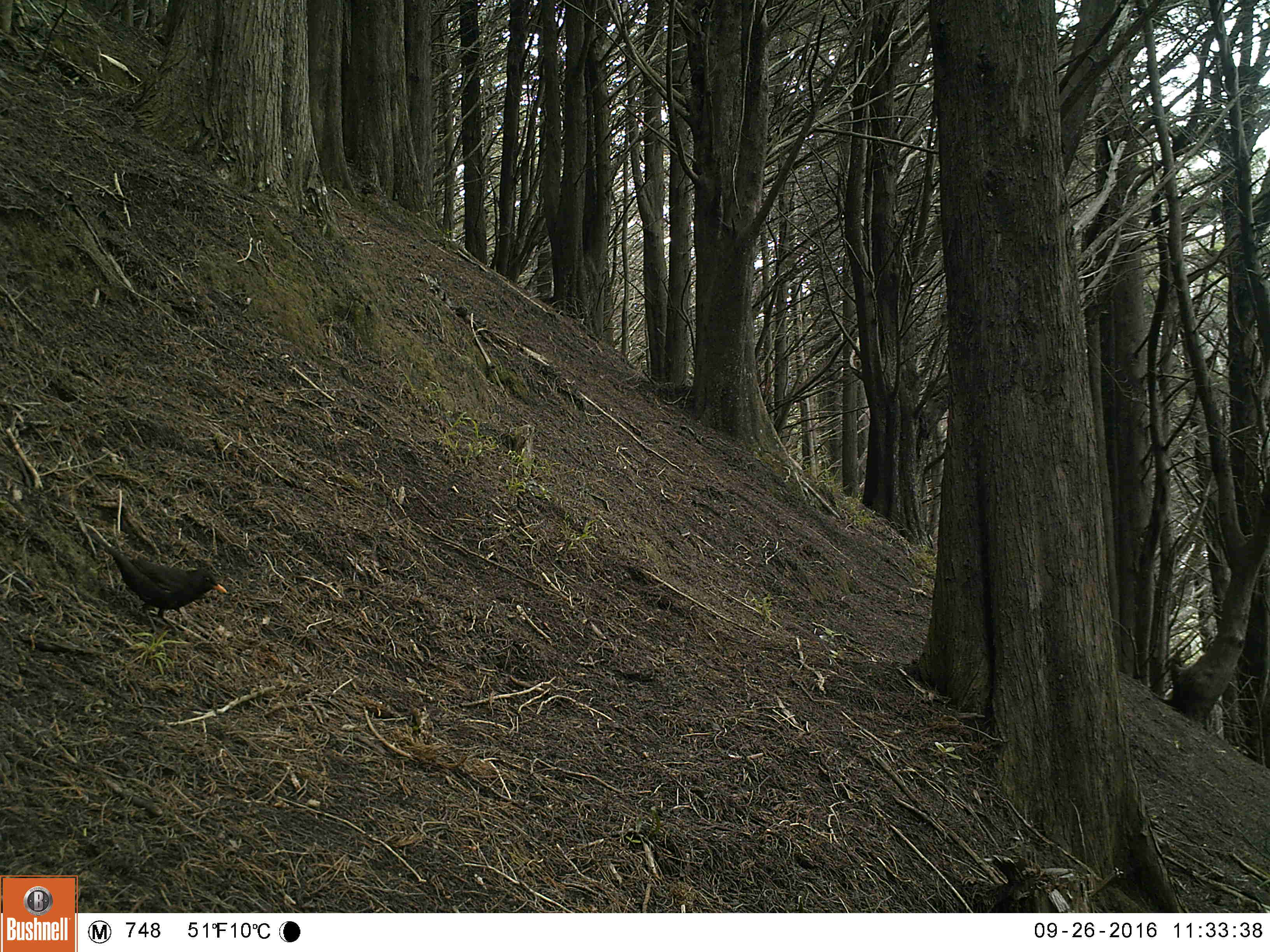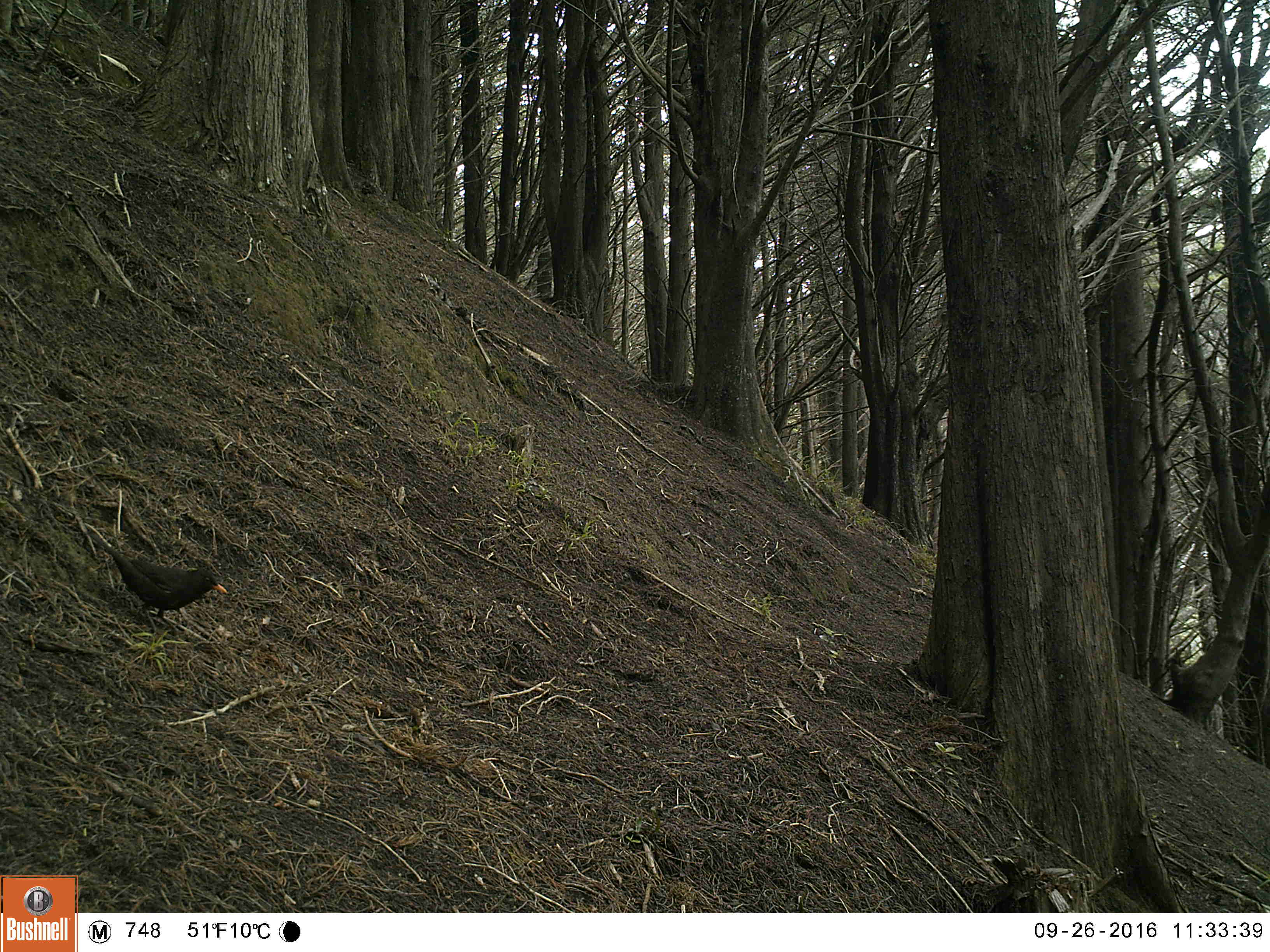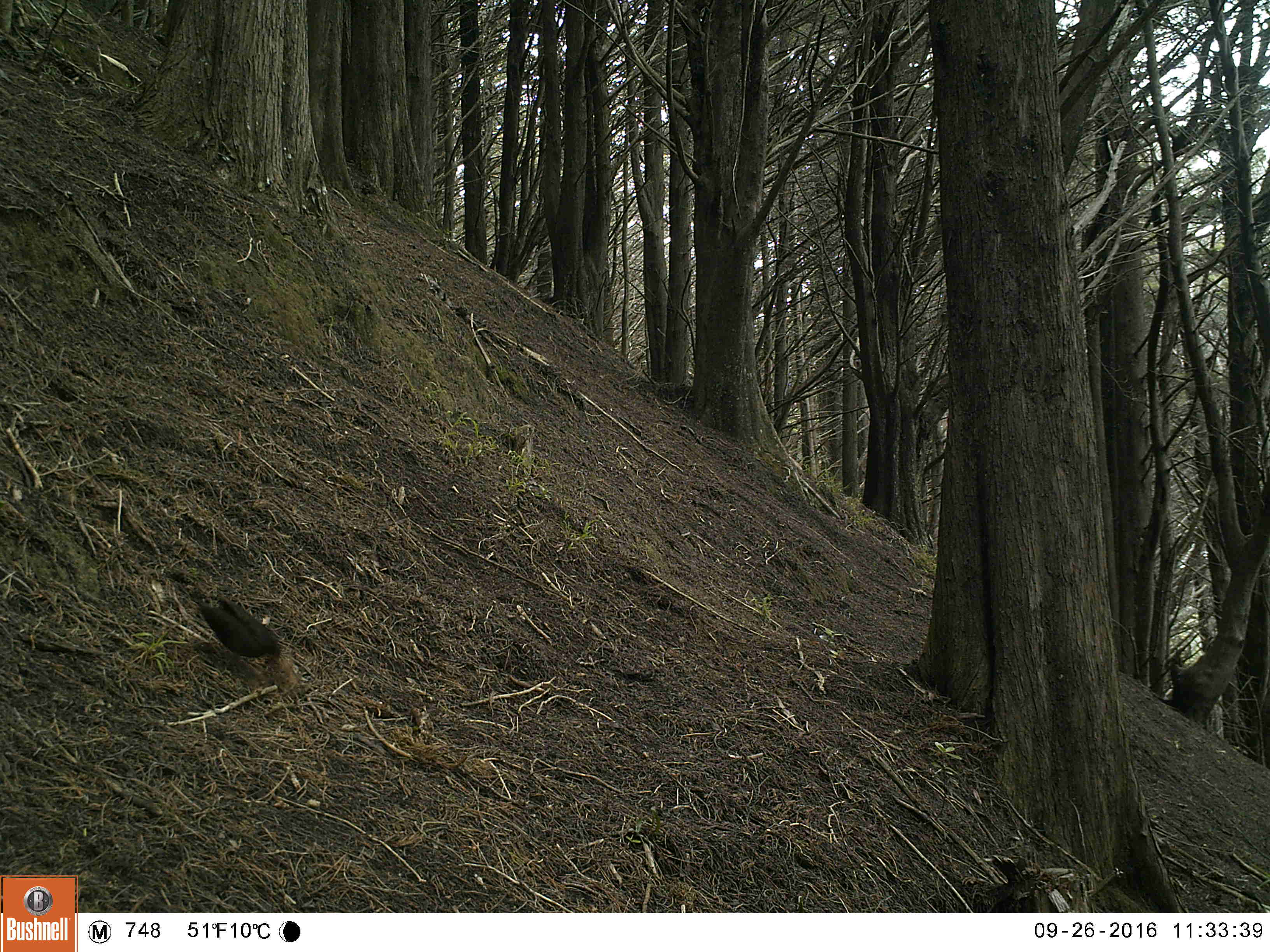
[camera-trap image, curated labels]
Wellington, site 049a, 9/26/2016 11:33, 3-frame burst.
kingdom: Animalia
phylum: Chordata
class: Aves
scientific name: Aves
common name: bird